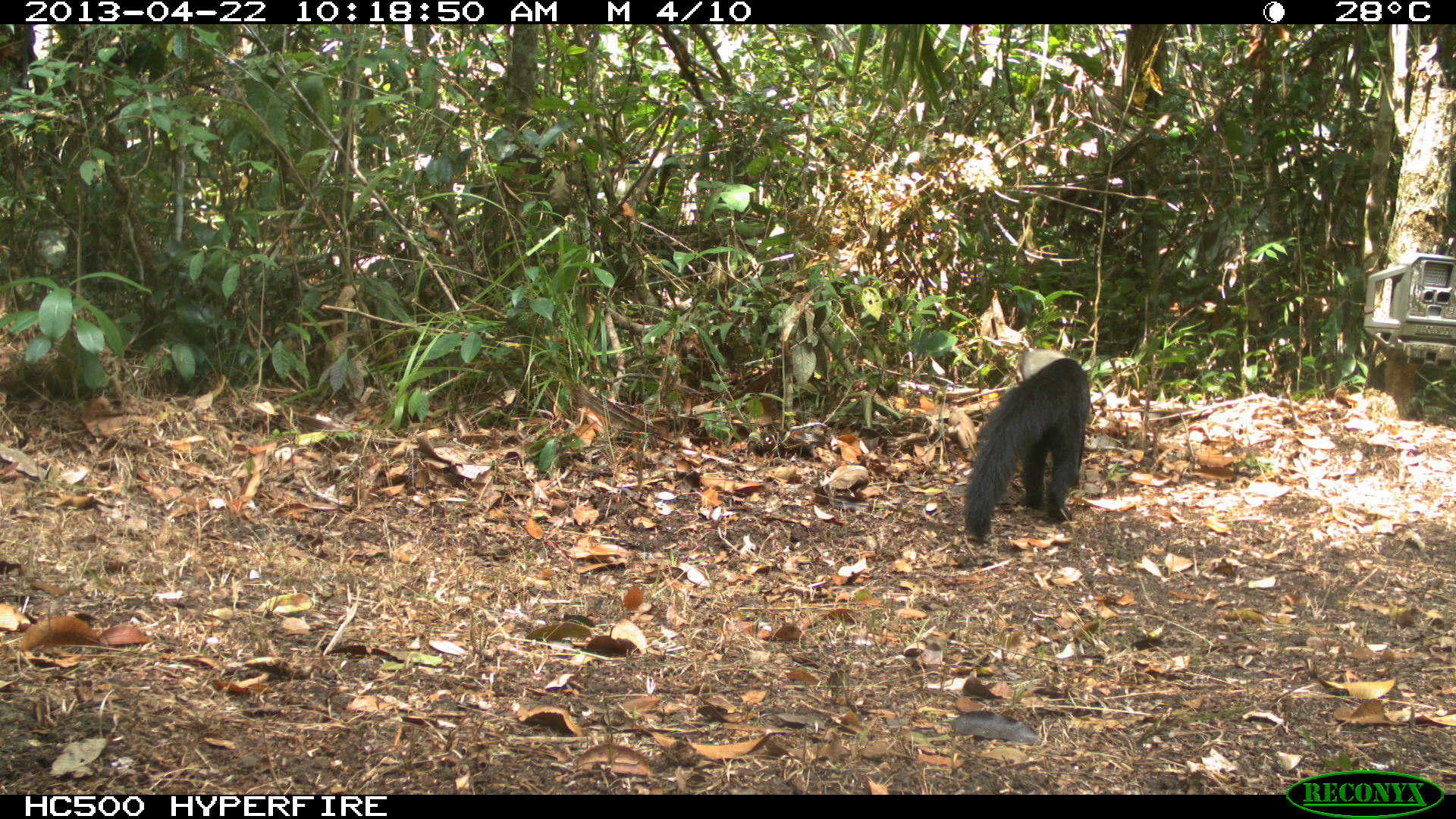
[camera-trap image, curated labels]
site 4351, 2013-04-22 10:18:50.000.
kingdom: Animalia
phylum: Chordata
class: Mammalia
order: Carnivora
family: Mustelidae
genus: Eira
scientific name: Eira barbara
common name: tayra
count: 1